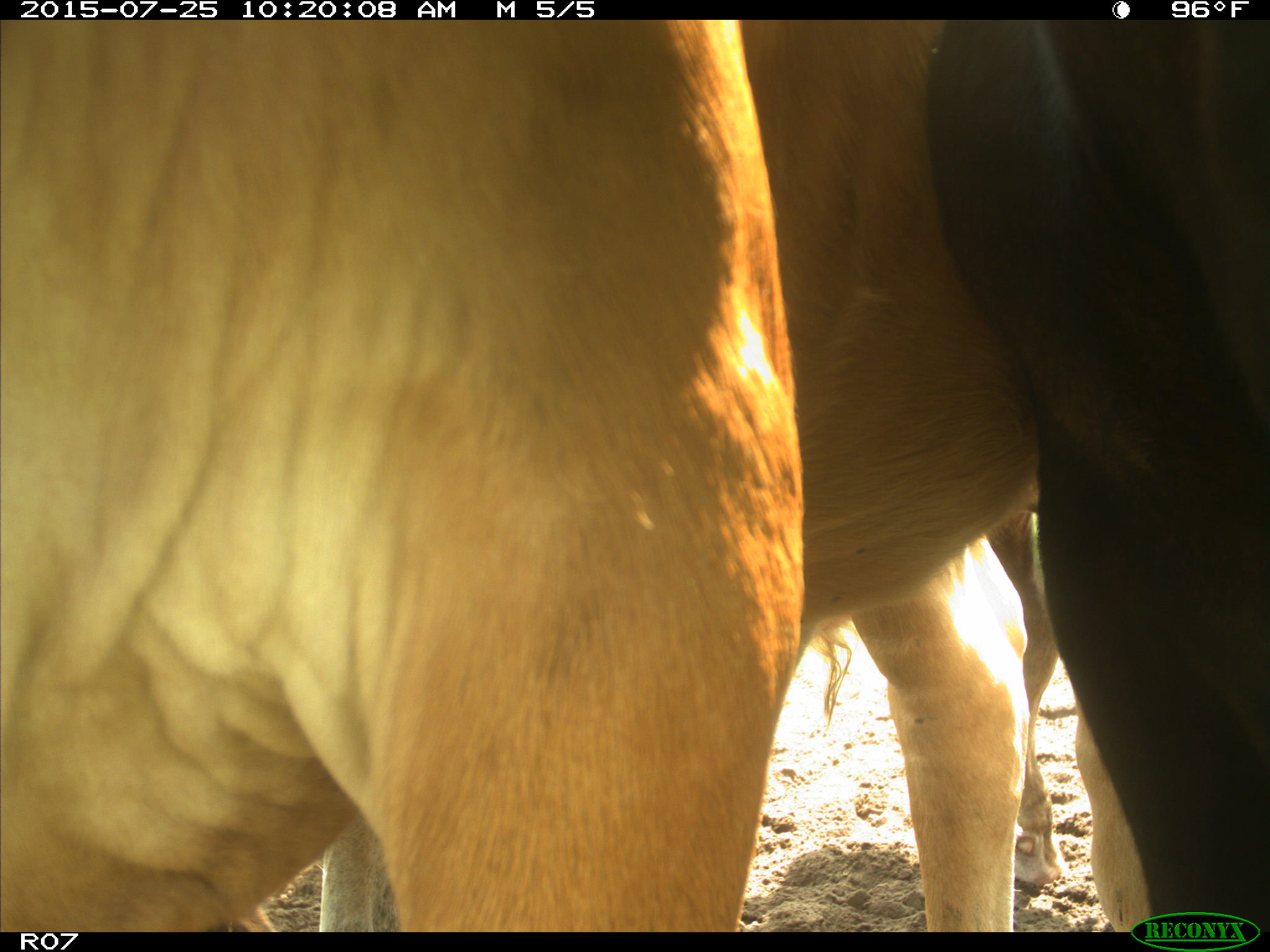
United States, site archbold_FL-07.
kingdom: Animalia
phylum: Chordata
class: Mammalia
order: Artiodactyla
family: Bovidae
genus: Bos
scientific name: Bos taurus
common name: domestic cow